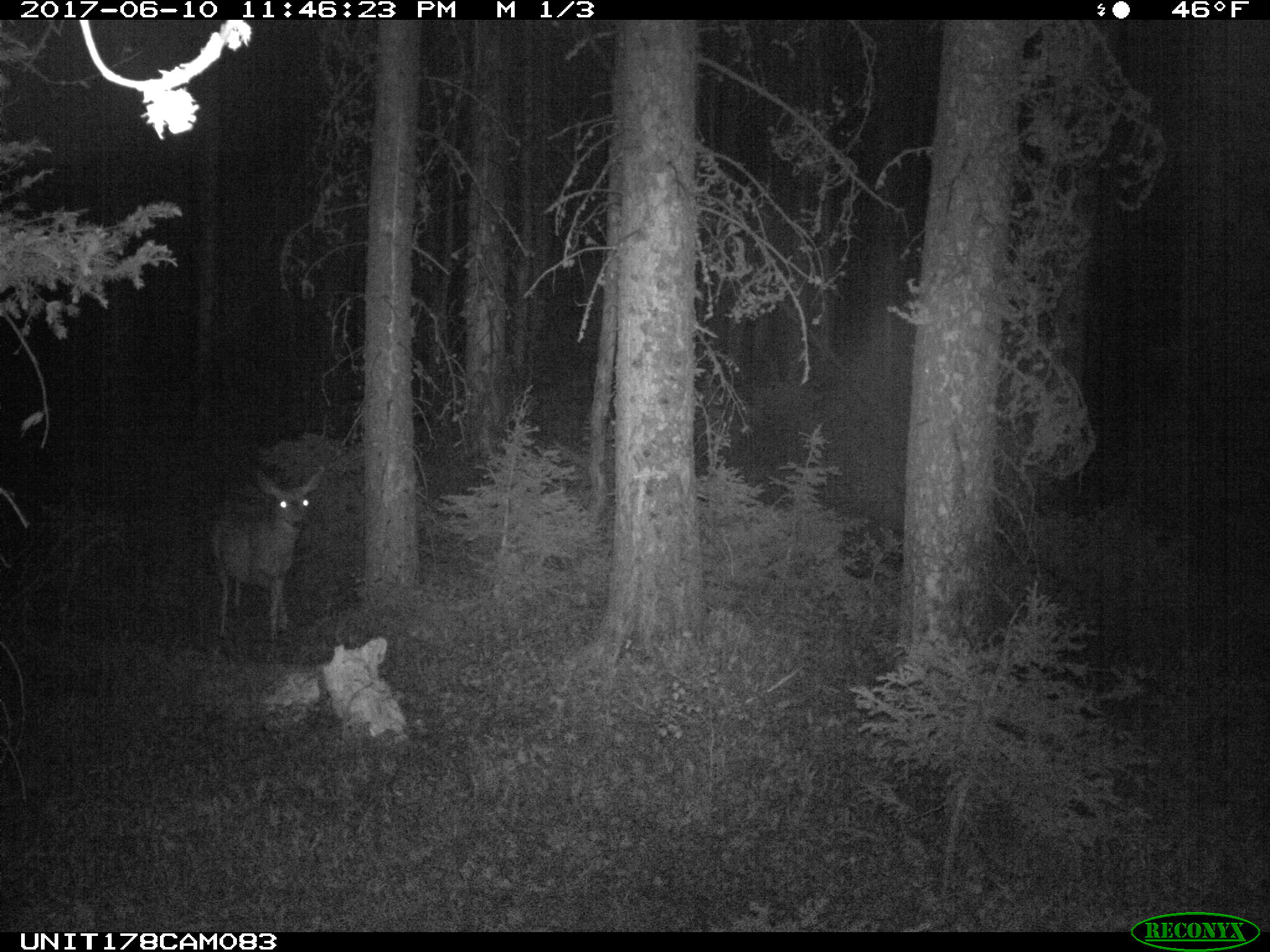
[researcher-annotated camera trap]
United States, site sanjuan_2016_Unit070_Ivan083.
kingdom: Animalia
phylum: Chordata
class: Mammalia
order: Artiodactyla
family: Cervidae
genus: Odocoileus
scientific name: Odocoileus hemionus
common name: mule deer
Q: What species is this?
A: Odocoileus hemionus (mule deer).